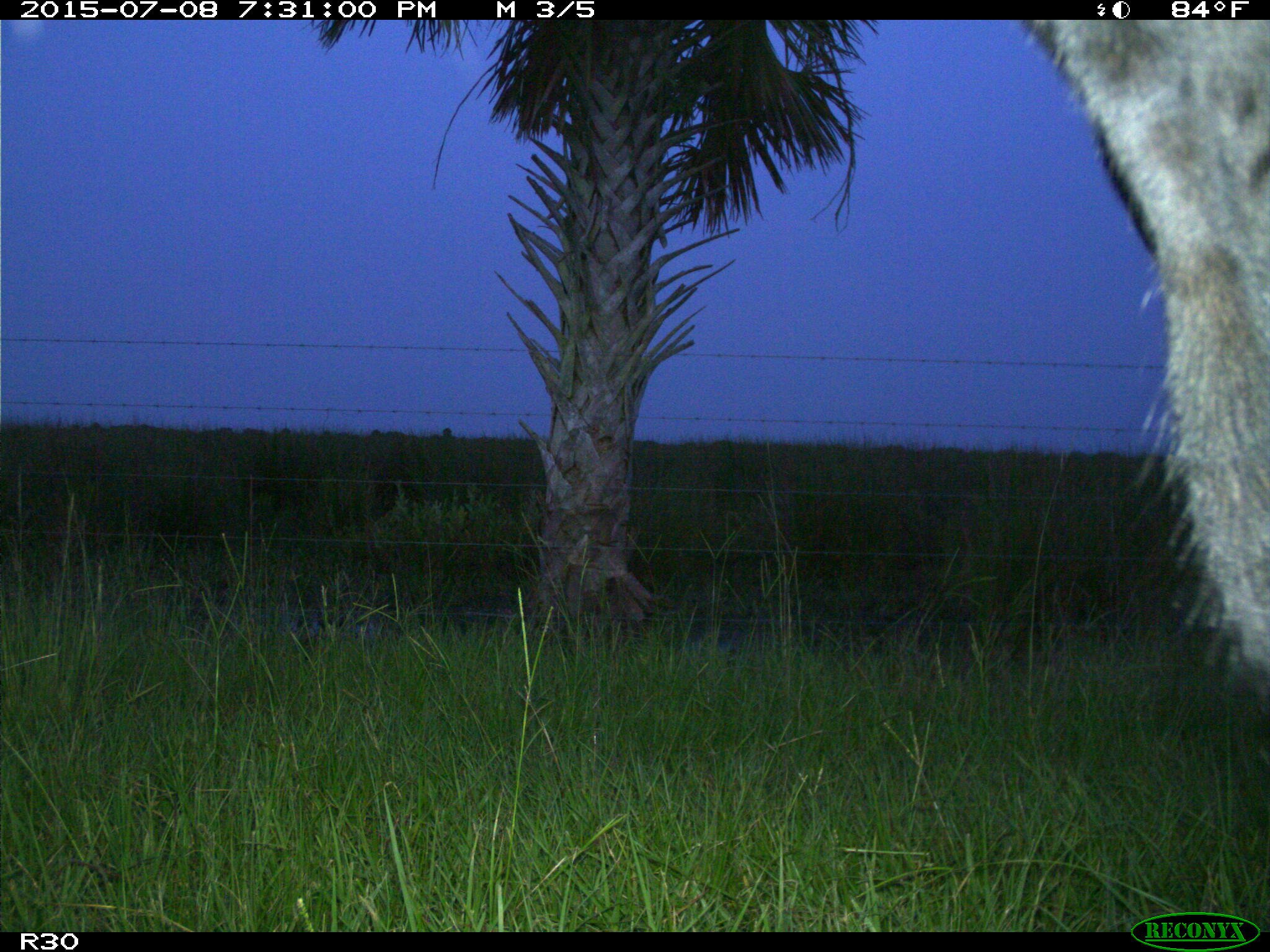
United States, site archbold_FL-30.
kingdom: Animalia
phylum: Chordata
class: Mammalia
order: Artiodactyla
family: Bovidae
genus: Bos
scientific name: Bos taurus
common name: domestic cow